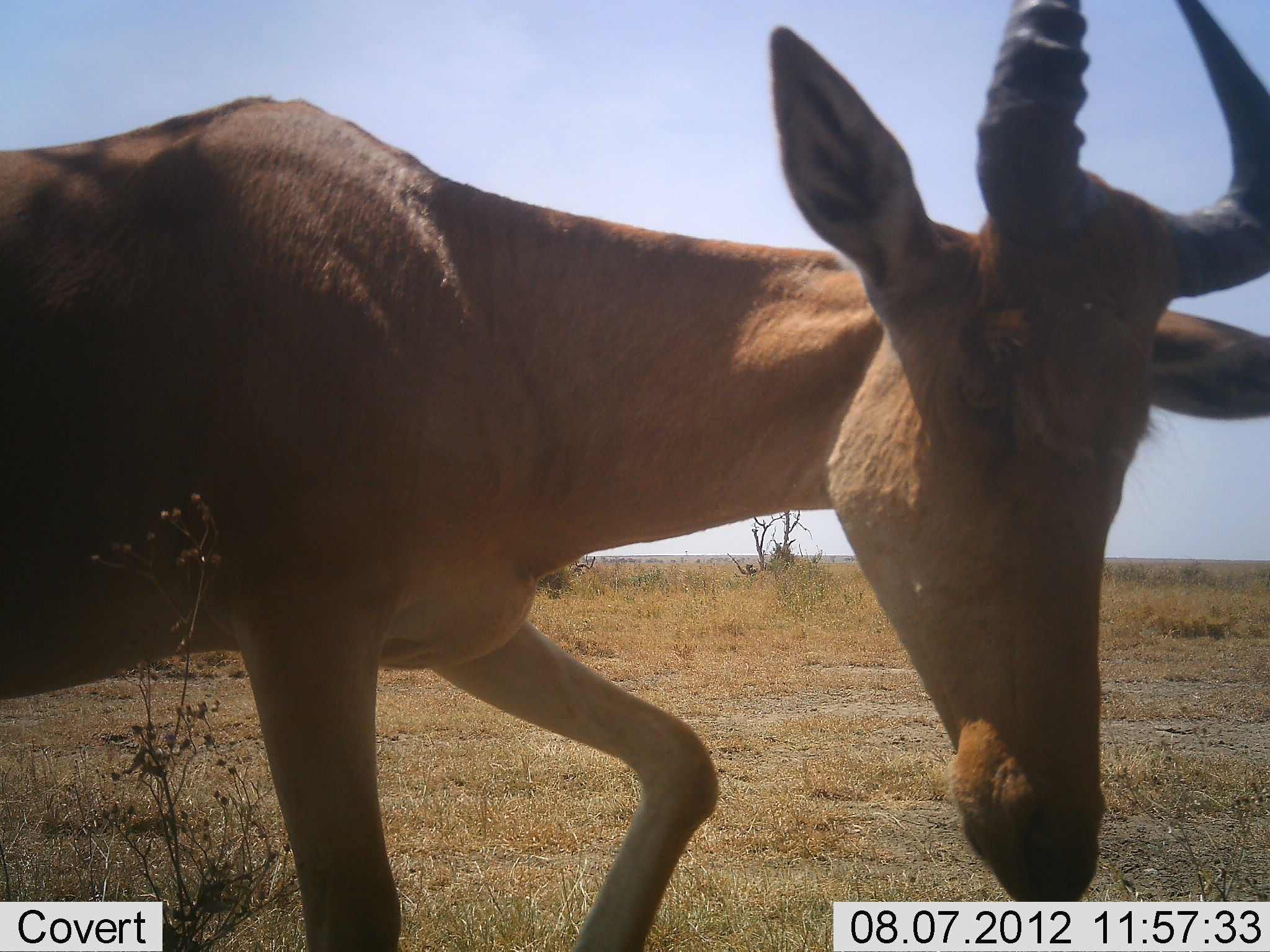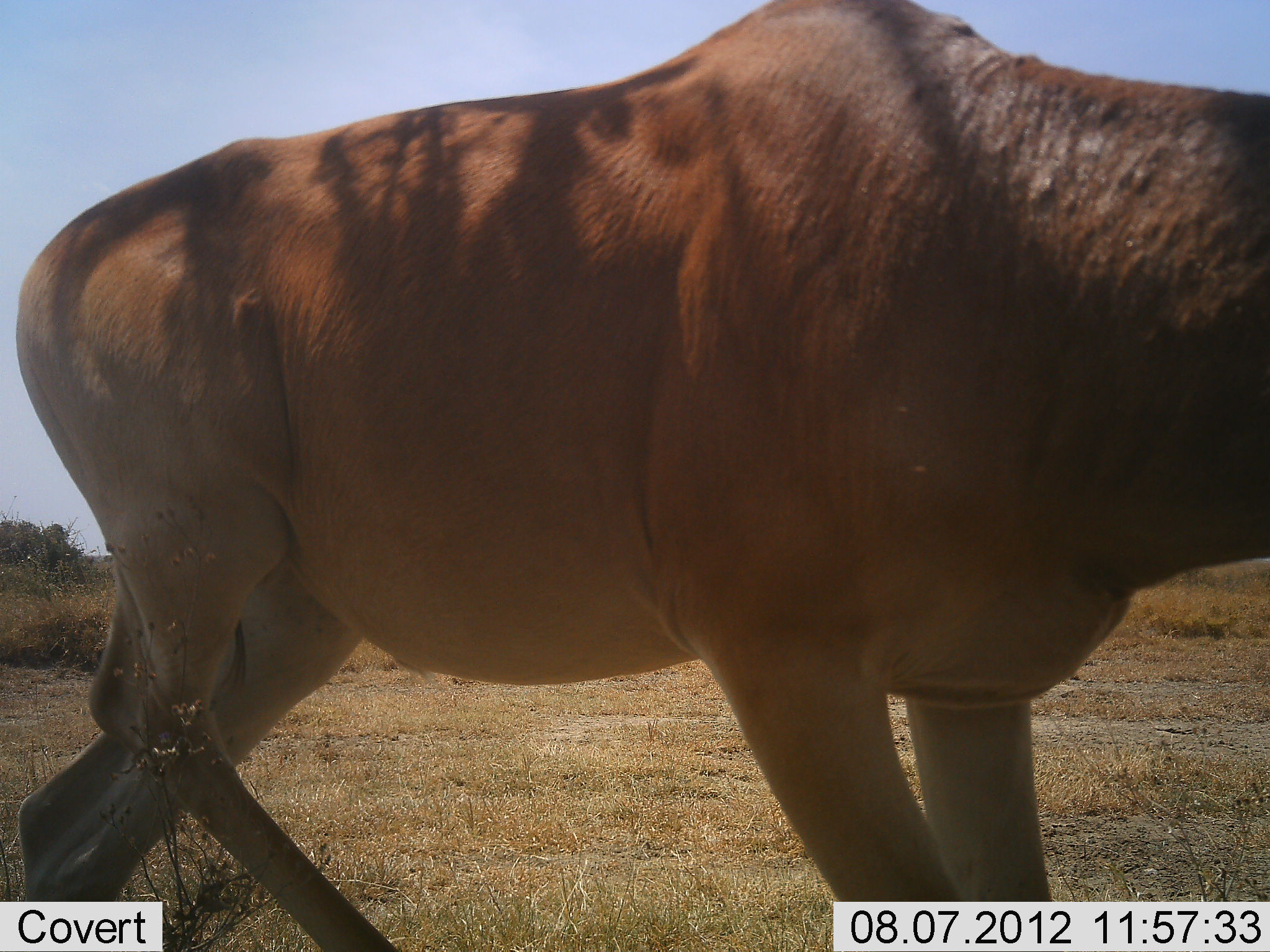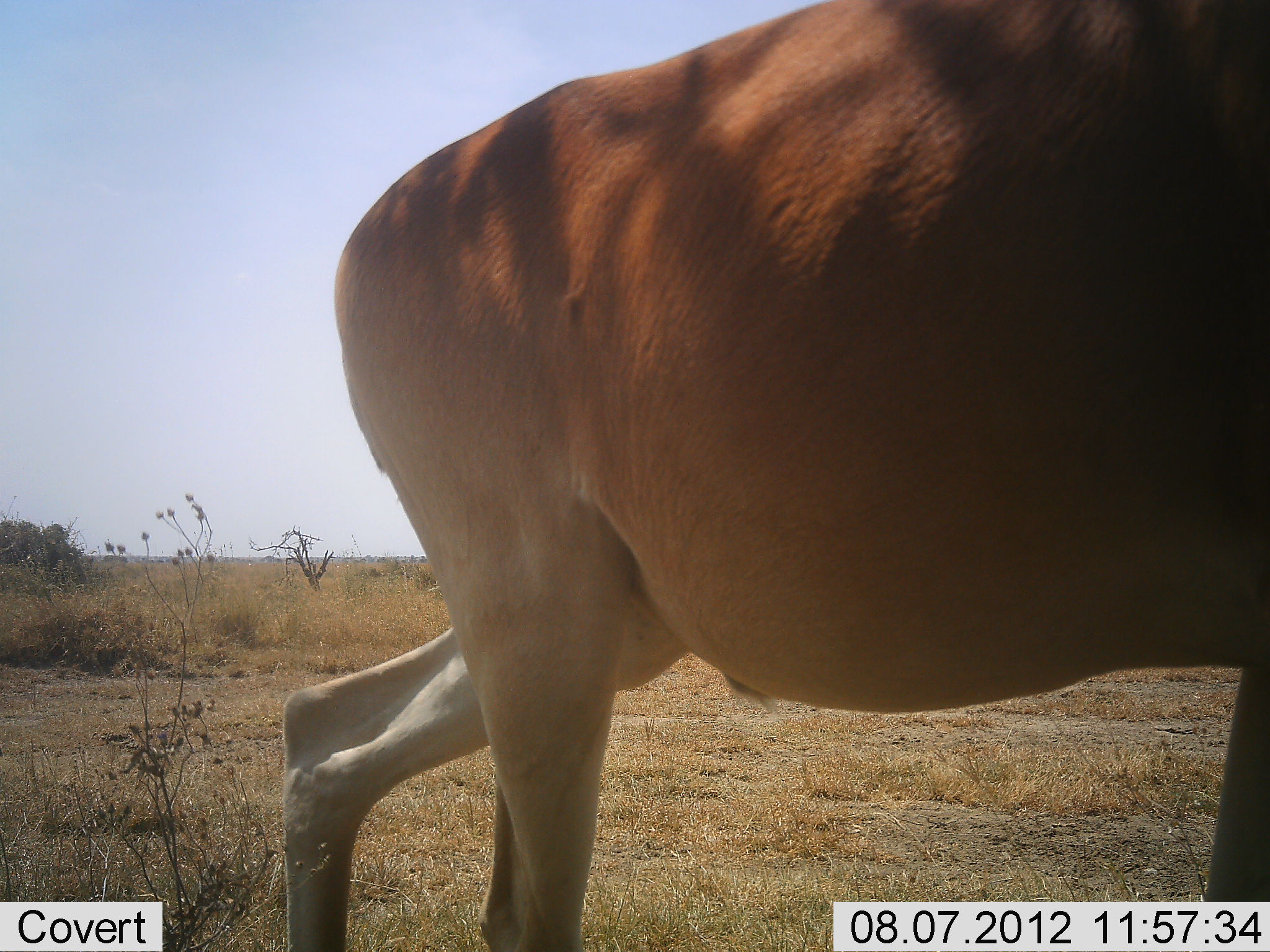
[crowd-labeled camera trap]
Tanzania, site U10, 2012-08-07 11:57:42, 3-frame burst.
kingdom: Animalia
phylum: Chordata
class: Mammalia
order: Artiodactyla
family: Bovidae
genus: Alcelaphus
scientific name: Alcelaphus buselaphus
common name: hartebeest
Hartebeest (Alcelaphus buselaphus), count 1. Behavior (volunteer vote fractions): standing 10%, resting 0%, moving 100%, interacting 0%. Young present (vote fraction): 0%. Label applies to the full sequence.